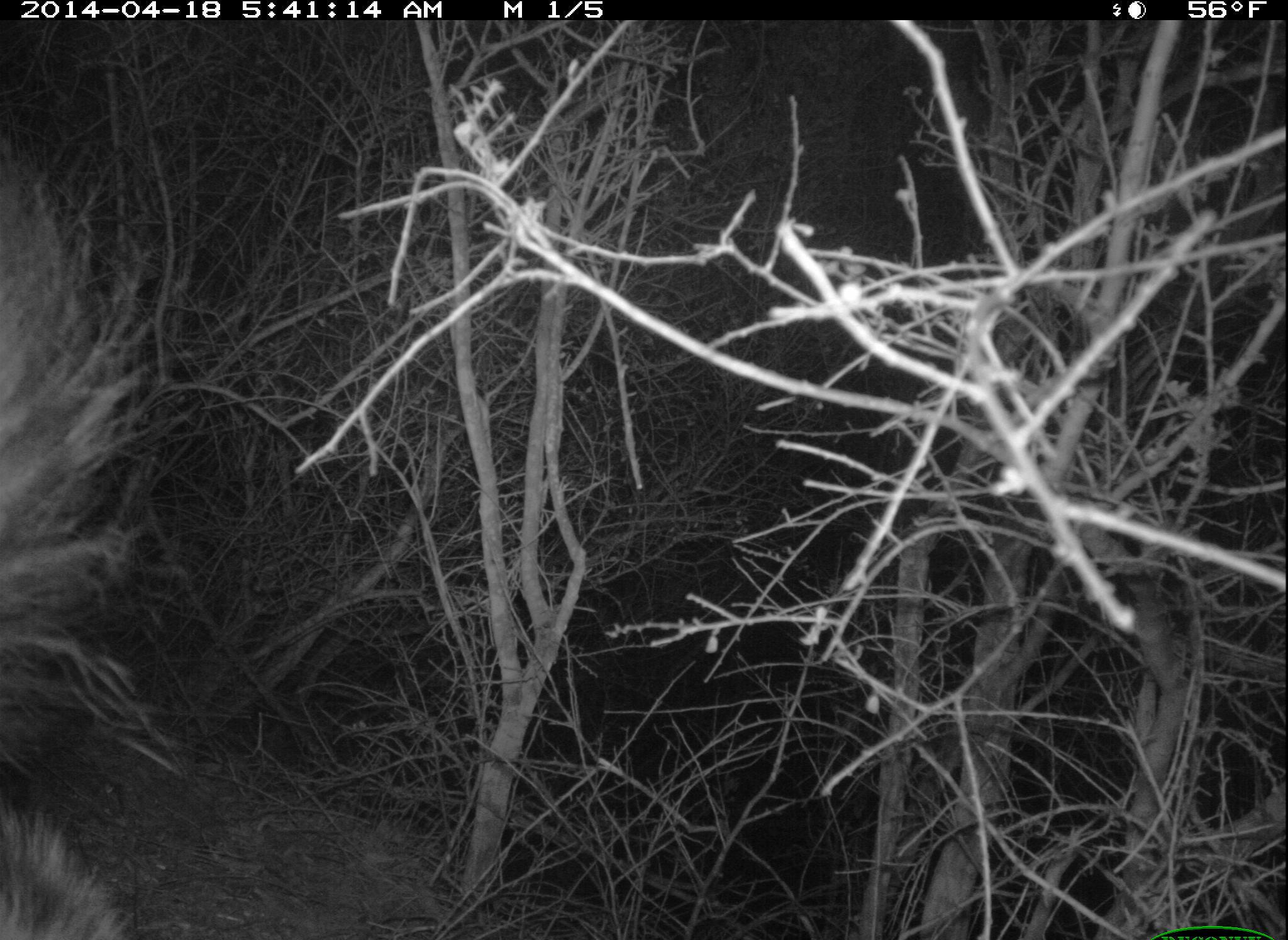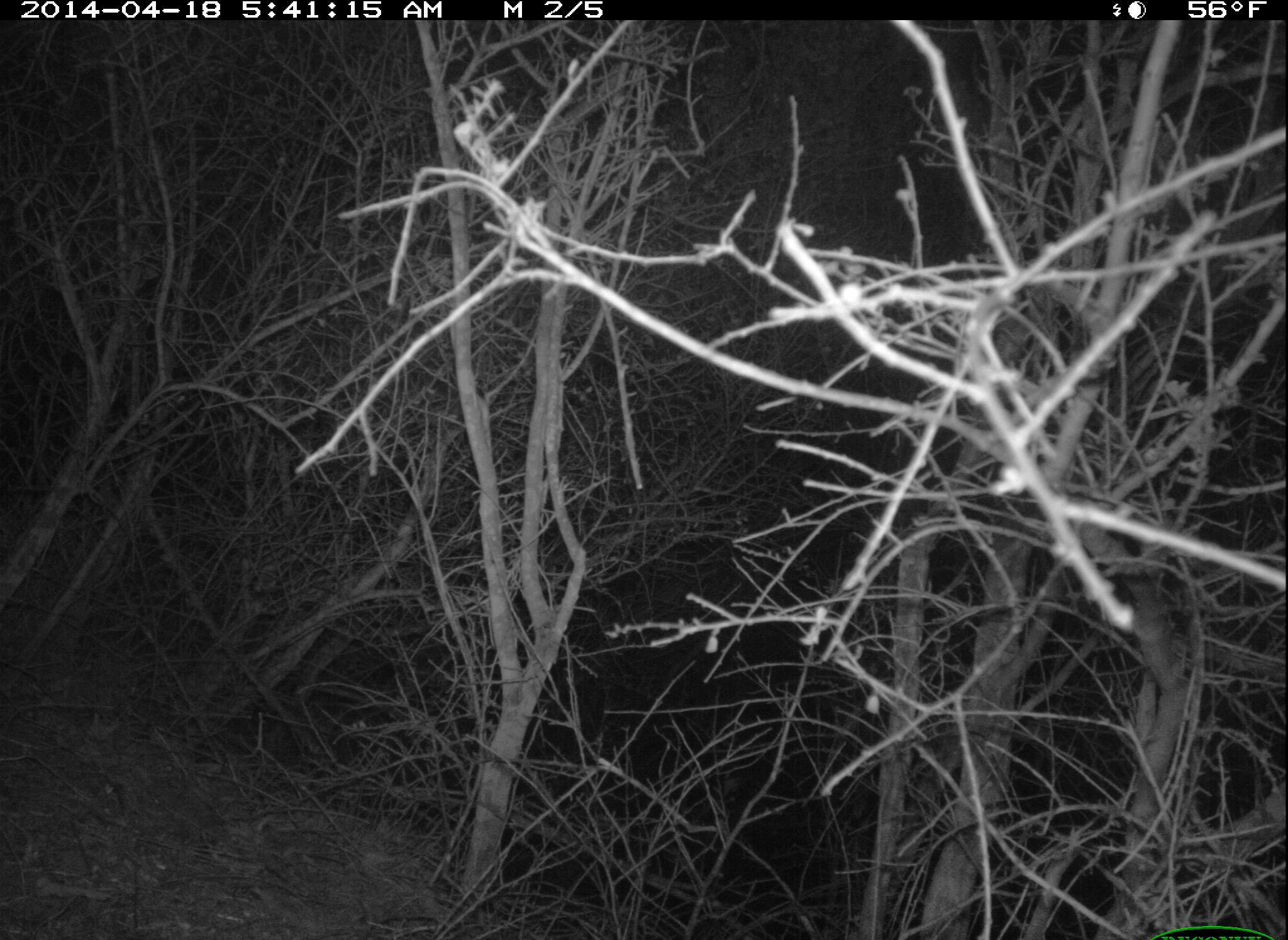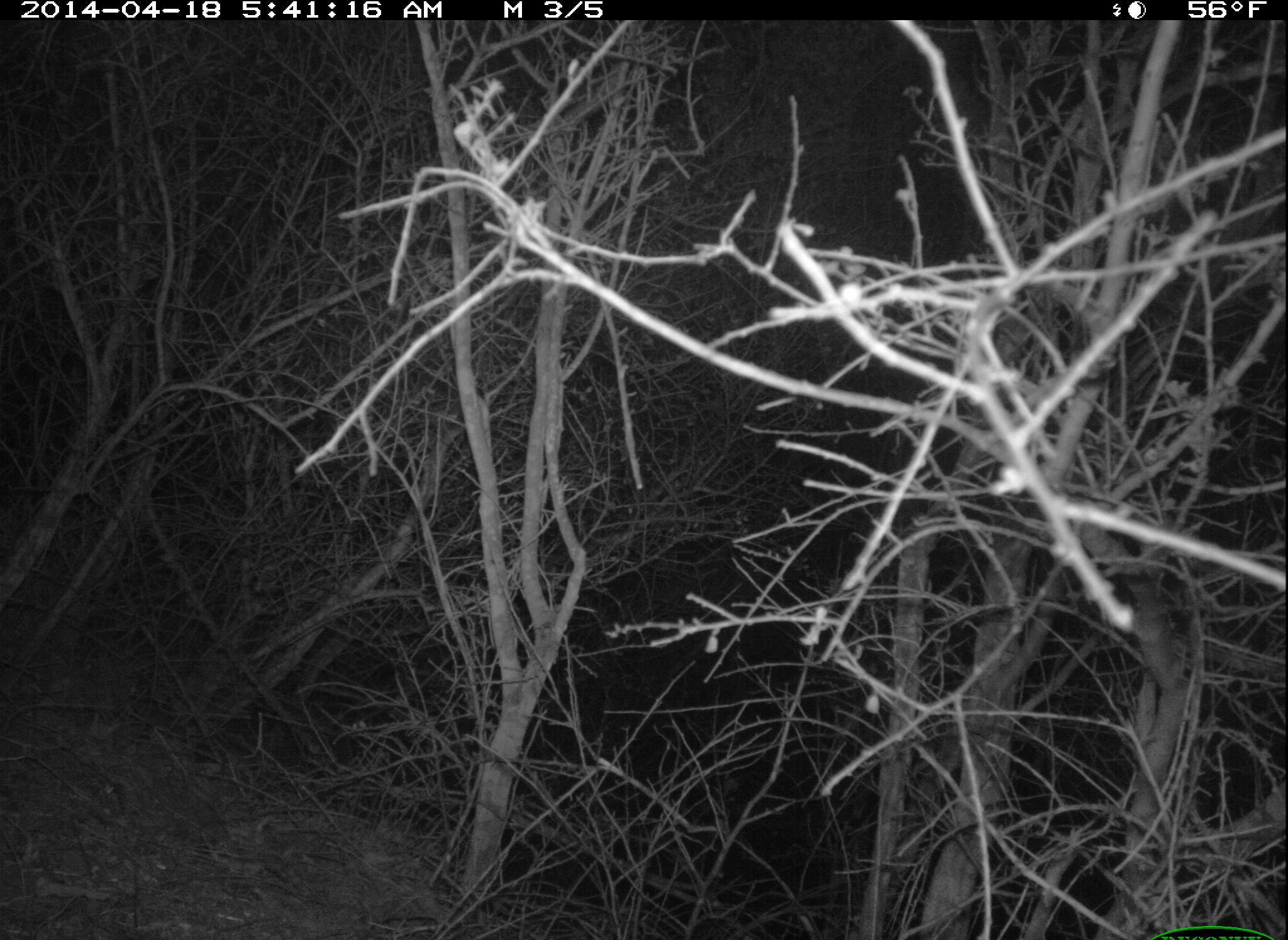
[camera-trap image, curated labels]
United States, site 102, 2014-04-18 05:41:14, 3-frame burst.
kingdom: Animalia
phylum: Chordata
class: Mammalia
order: Carnivora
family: Mephitidae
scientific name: Mephitidae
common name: skunk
Skunk (Mephitidae).